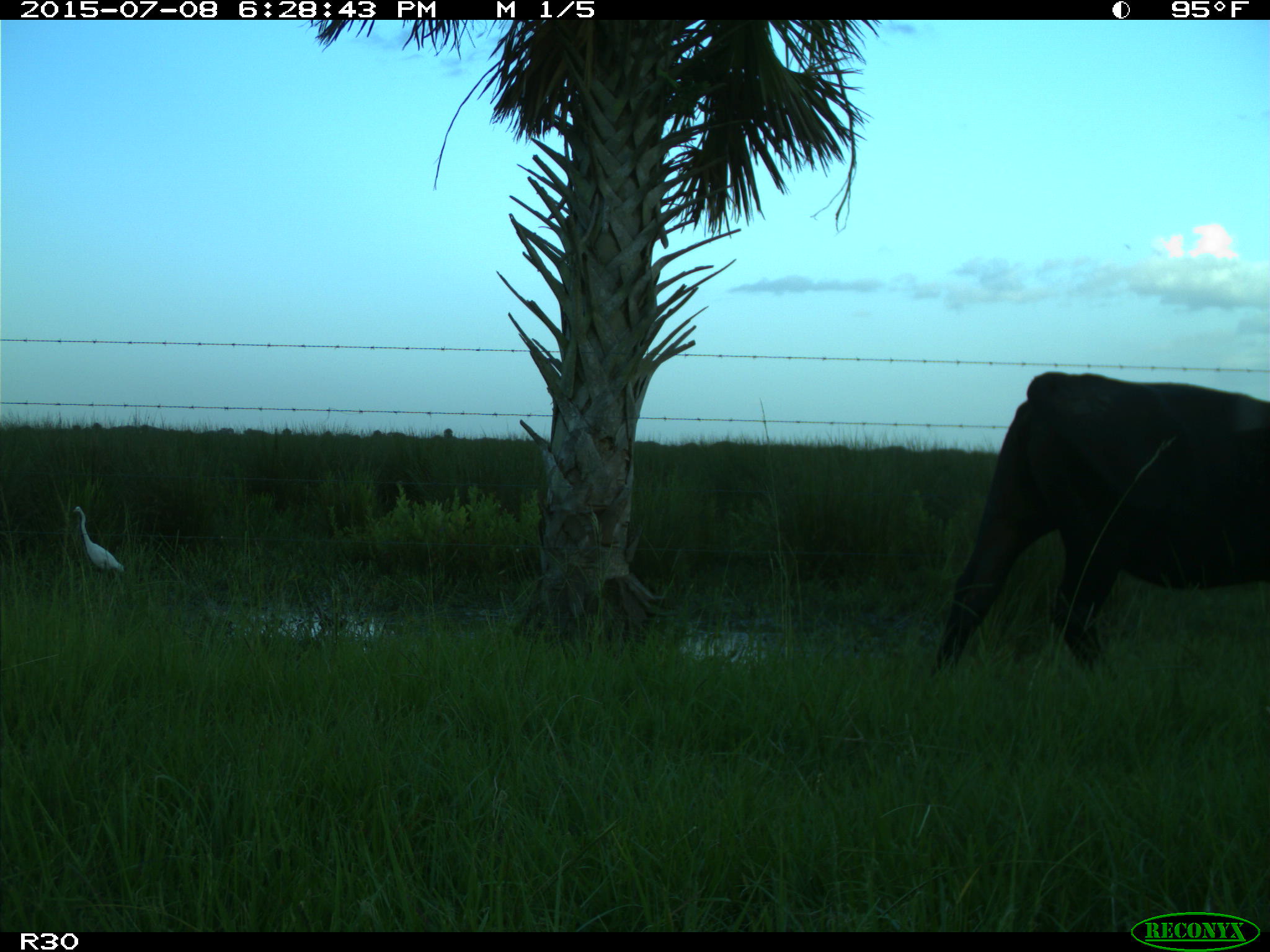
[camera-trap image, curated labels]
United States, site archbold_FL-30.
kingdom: Animalia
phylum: Chordata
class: Mammalia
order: Artiodactyla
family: Bovidae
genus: Bos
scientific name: Bos taurus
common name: domestic cow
Bos taurus (domestic cow).